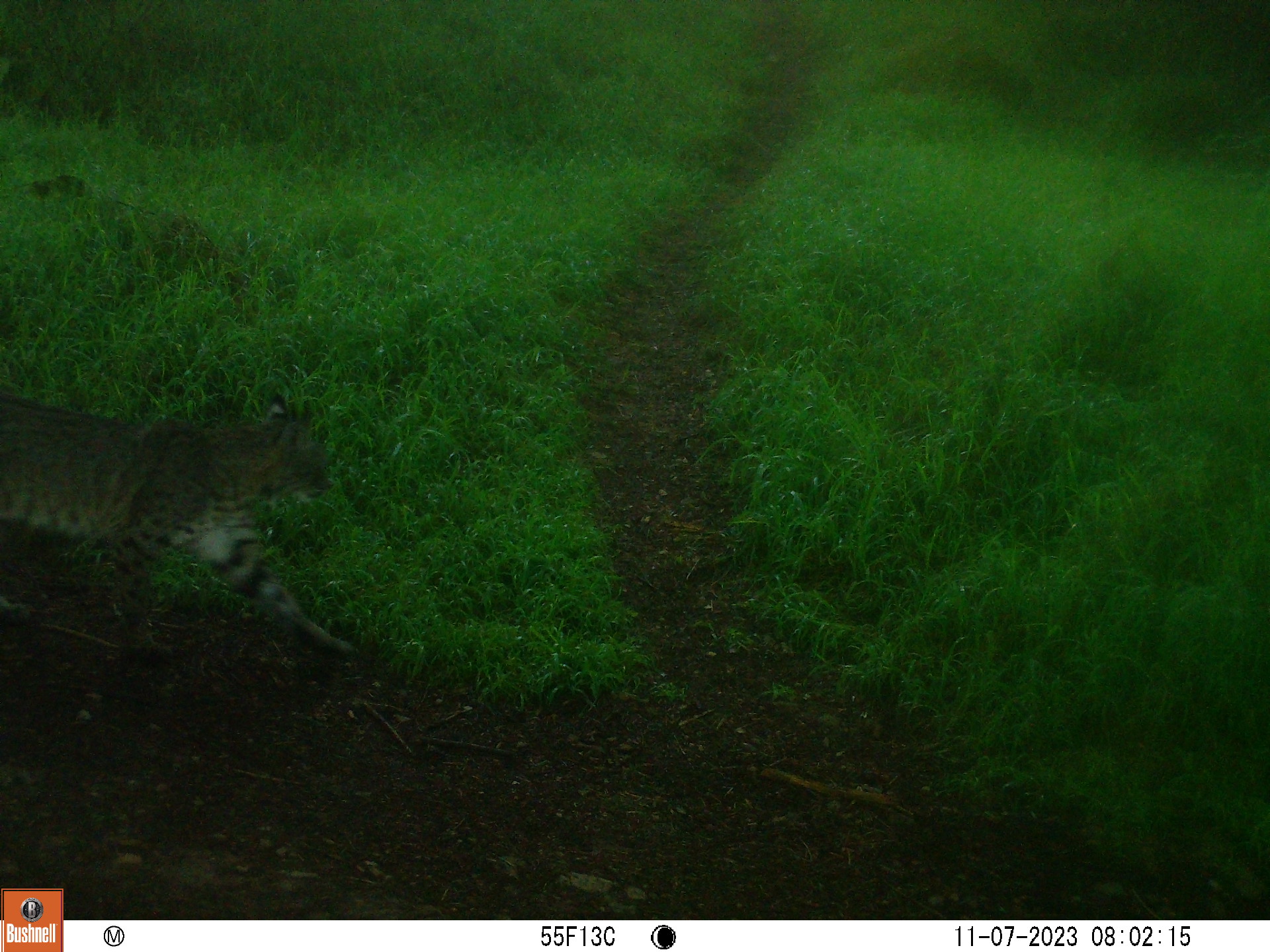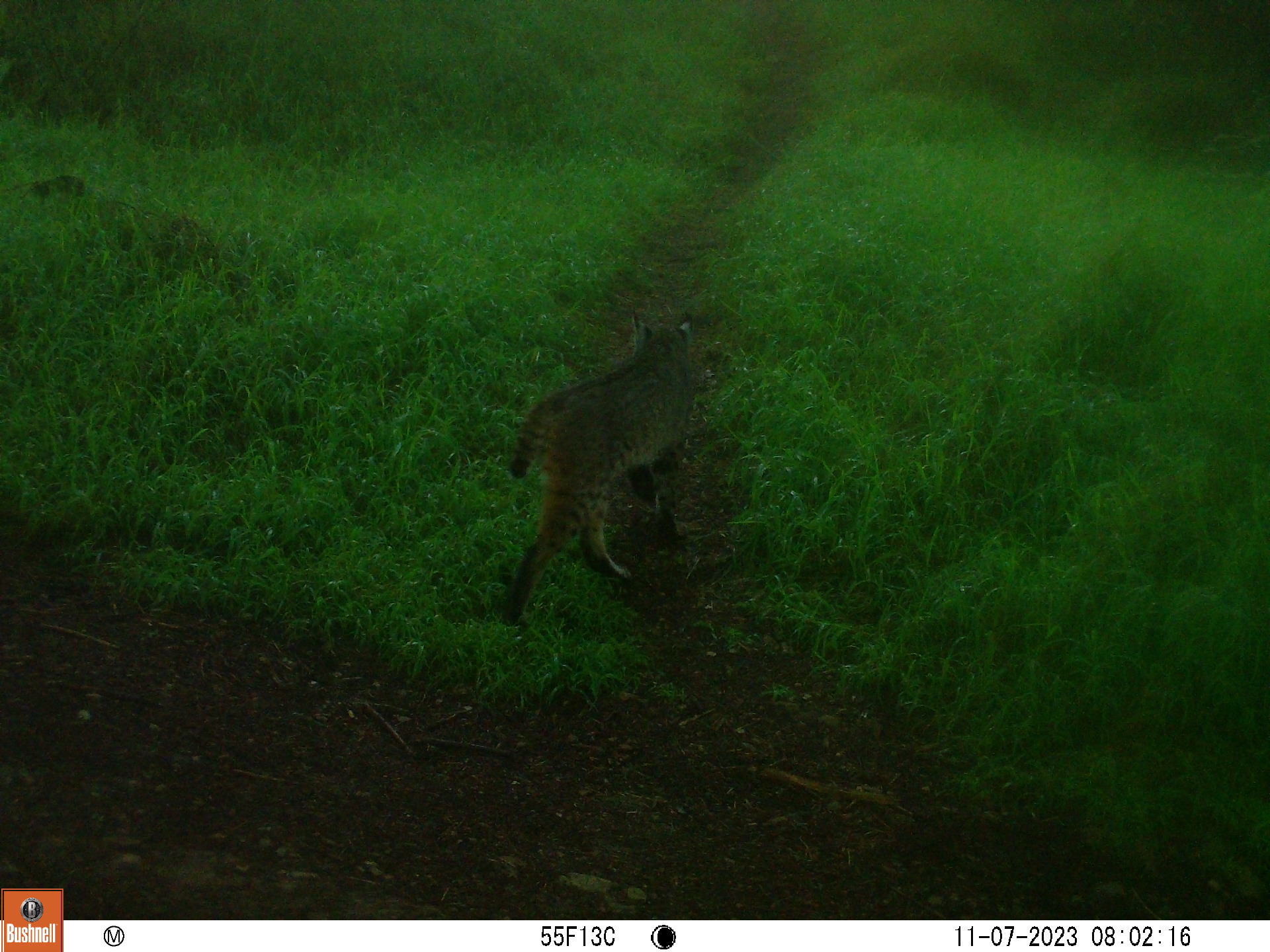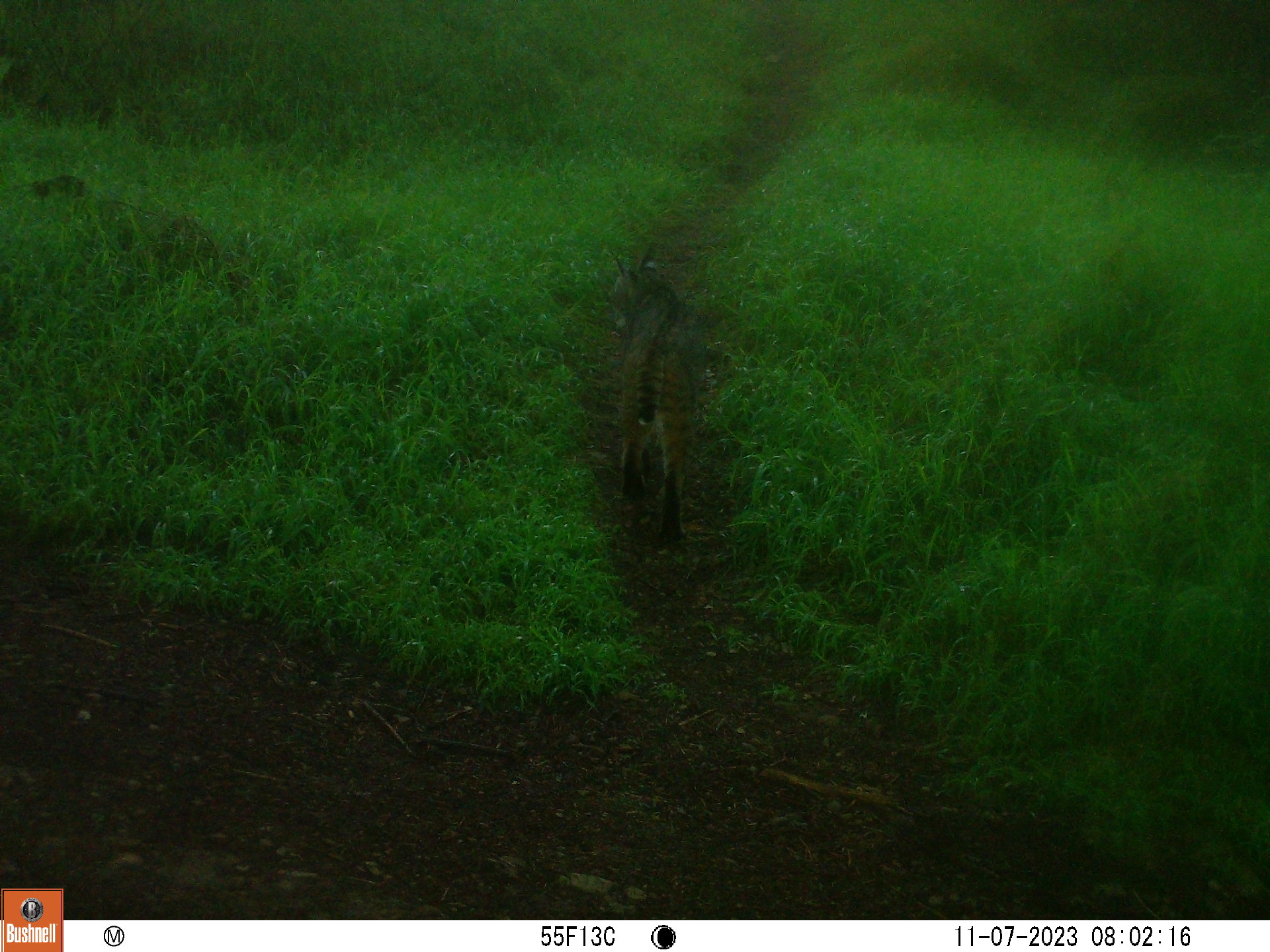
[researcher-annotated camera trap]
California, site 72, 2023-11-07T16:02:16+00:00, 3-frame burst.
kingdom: Animalia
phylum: Chordata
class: Mammalia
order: Carnivora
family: Felidae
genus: Lynx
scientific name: Lynx rufus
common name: bobcat